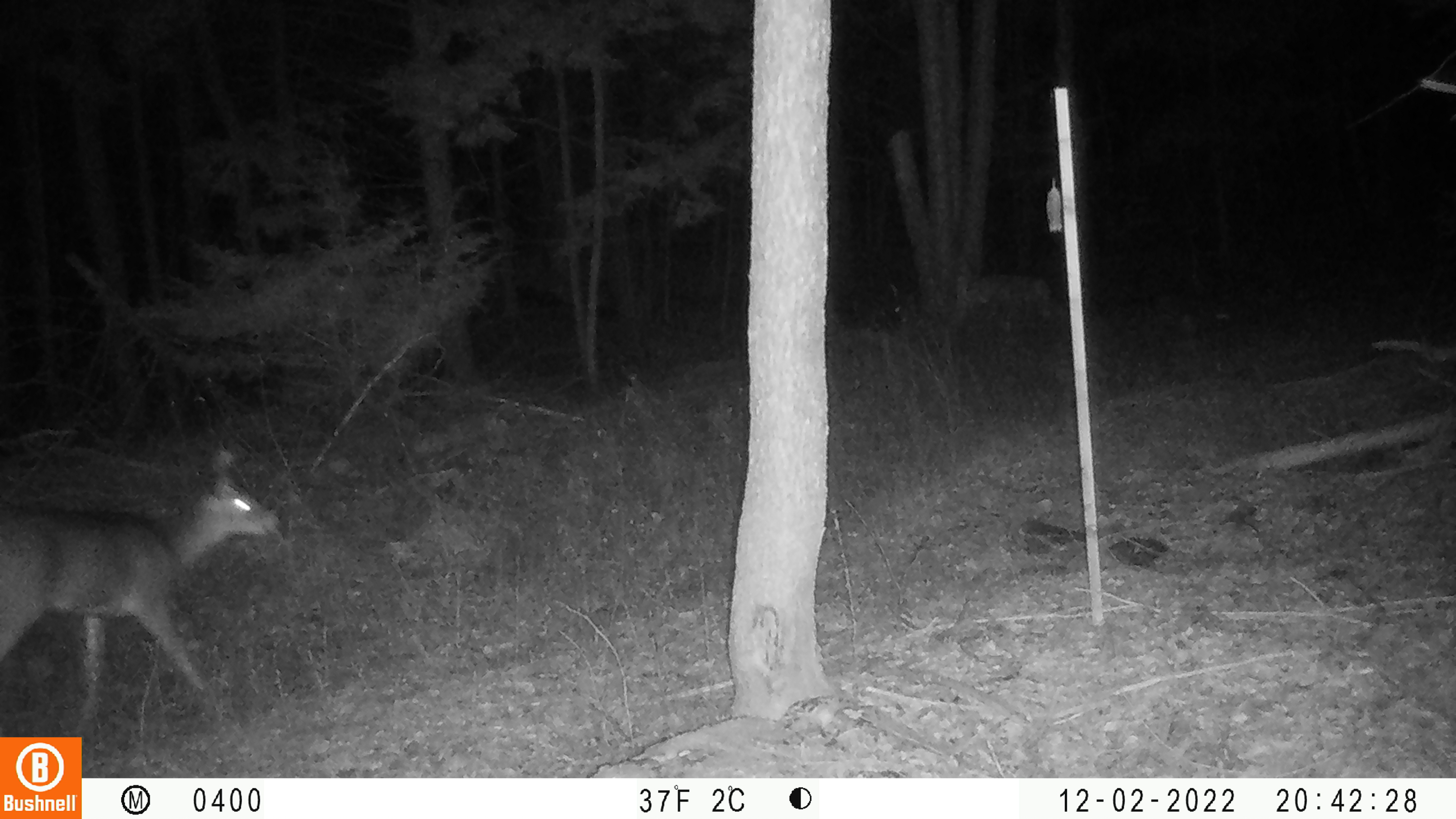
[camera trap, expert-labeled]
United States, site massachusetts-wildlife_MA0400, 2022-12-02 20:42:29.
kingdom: Animalia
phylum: Chordata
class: Mammalia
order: Artiodactyla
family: Cervidae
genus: Odocoileus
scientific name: Odocoileus virginianus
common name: white-tailed deer